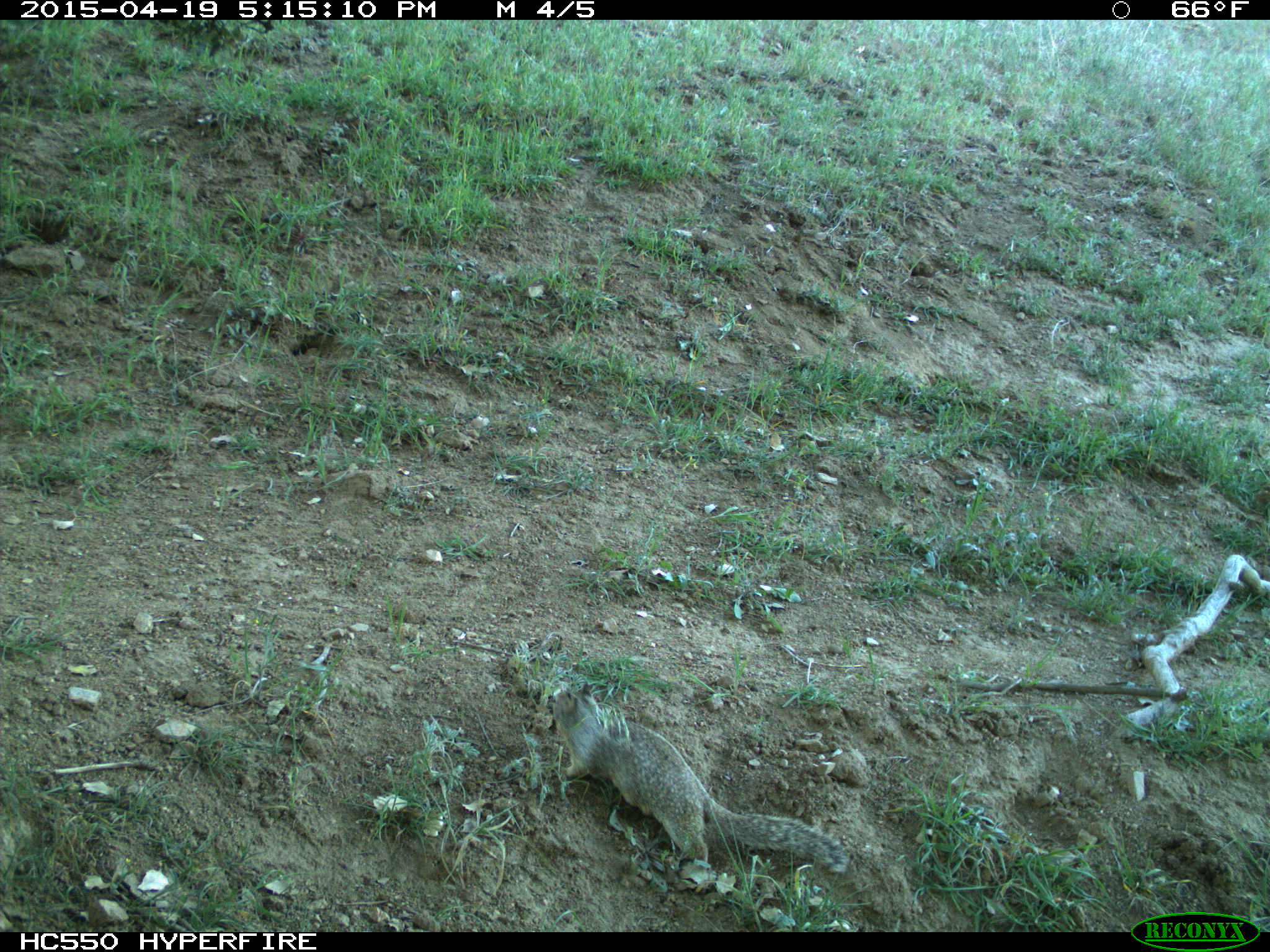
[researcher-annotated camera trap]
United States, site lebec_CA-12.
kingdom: Animalia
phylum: Chordata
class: Mammalia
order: Rodentia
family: Sciuridae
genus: Otospermophilus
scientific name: Otospermophilus beecheyi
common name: california ground squirrel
Otospermophilus beecheyi (california ground squirrel).